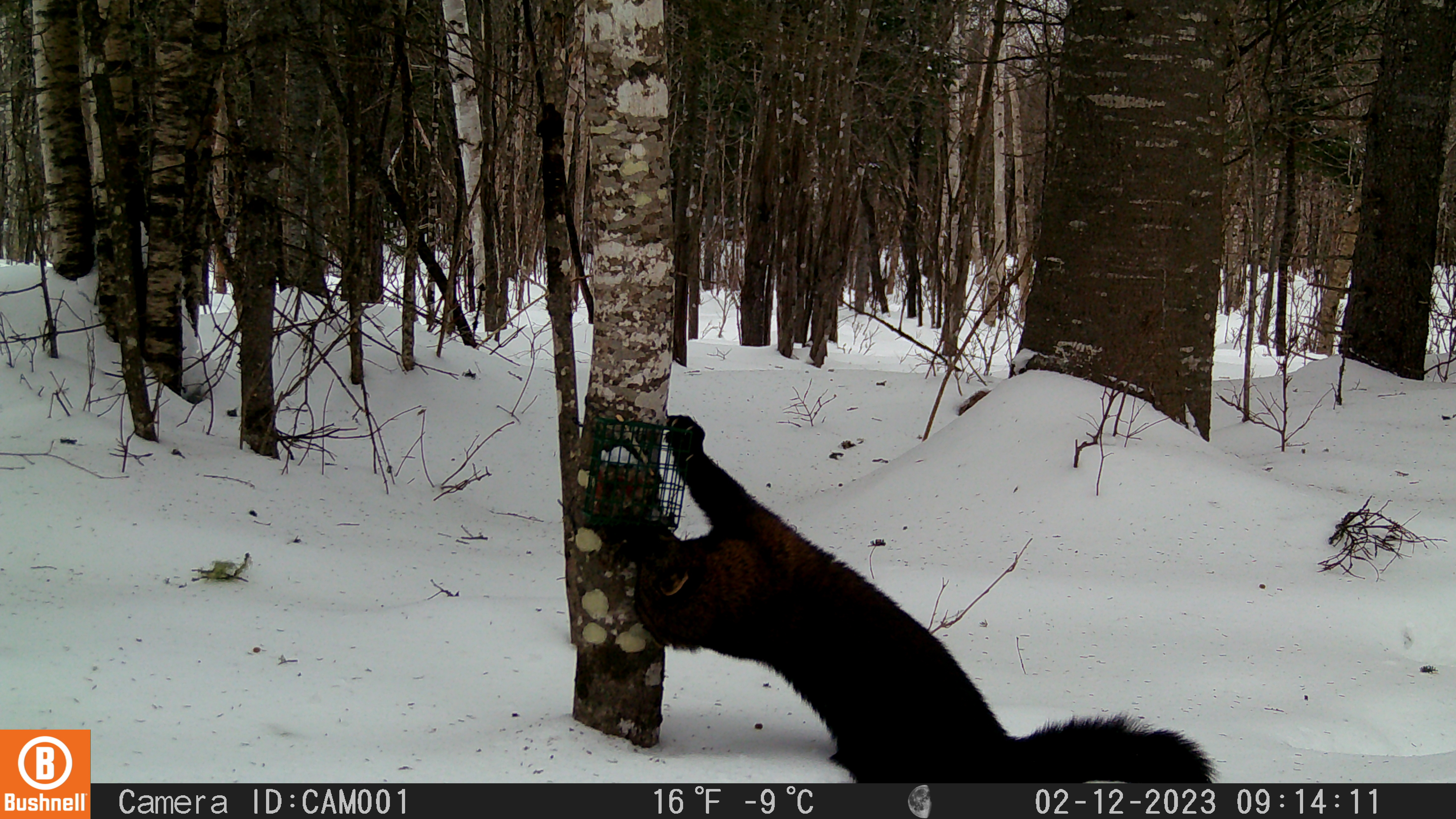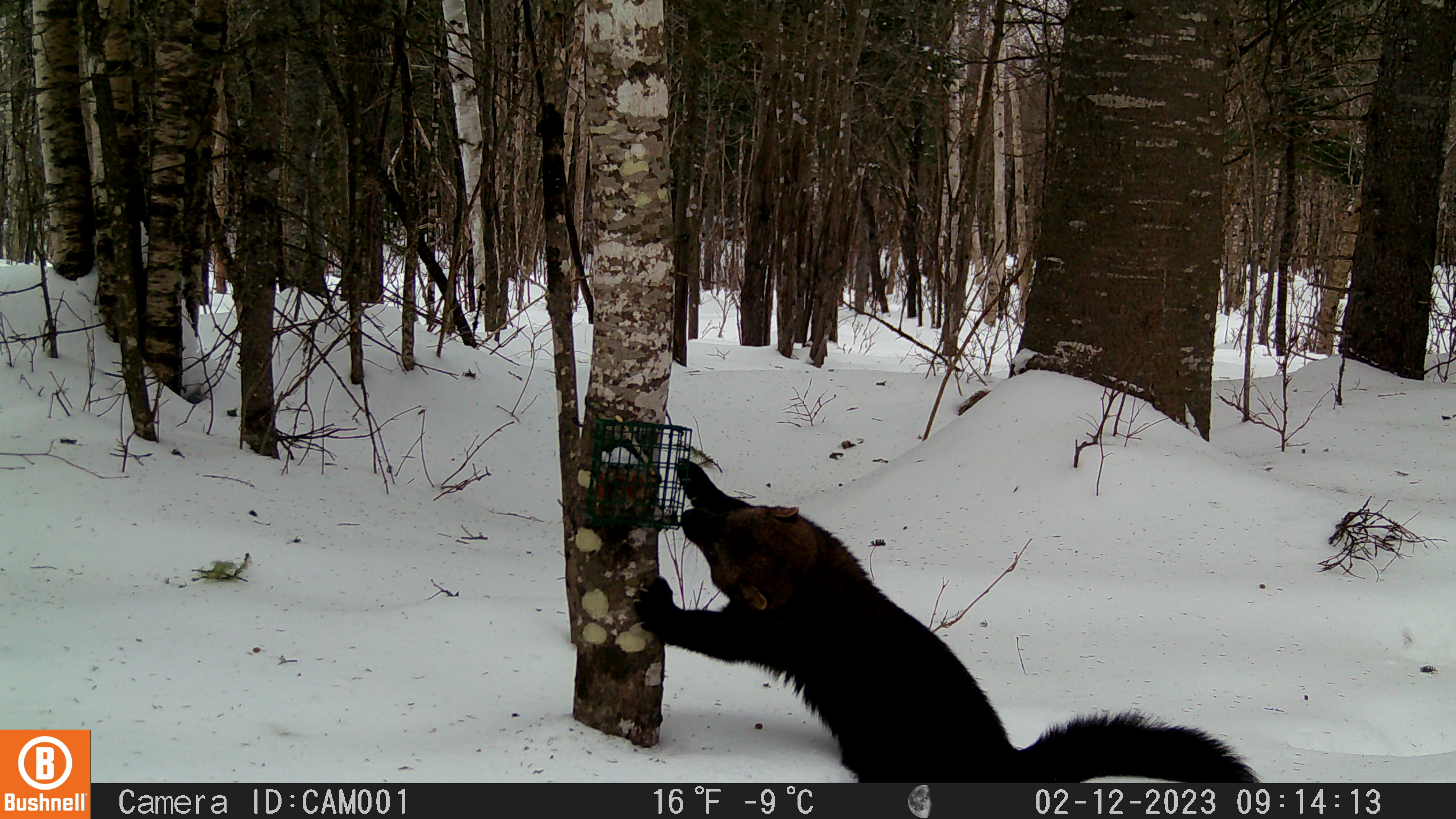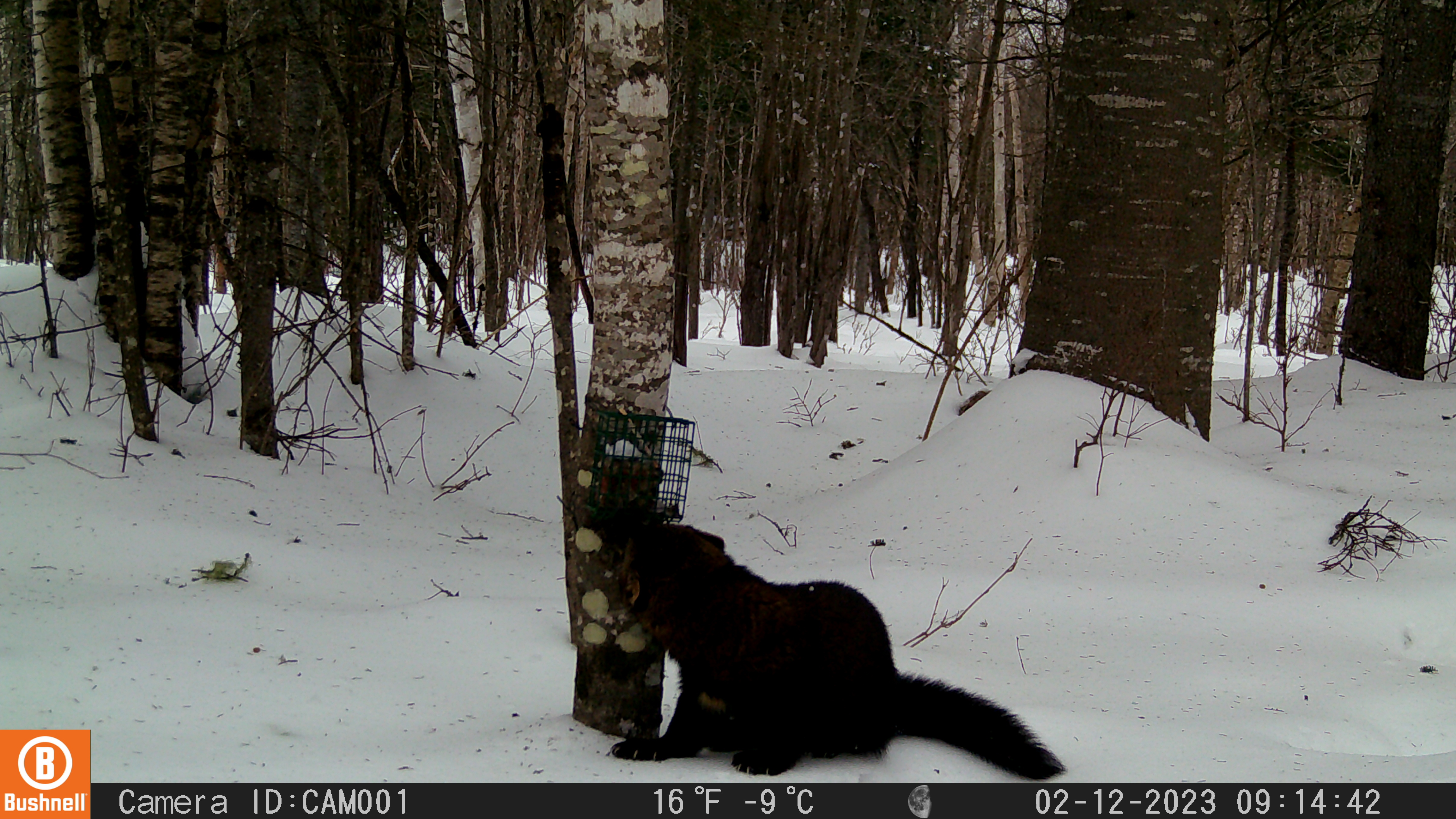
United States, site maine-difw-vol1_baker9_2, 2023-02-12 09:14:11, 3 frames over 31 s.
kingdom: Animalia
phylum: Chordata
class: Mammalia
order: Carnivora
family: Mustelidae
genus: Pekania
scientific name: Pekania pennanti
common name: fisher